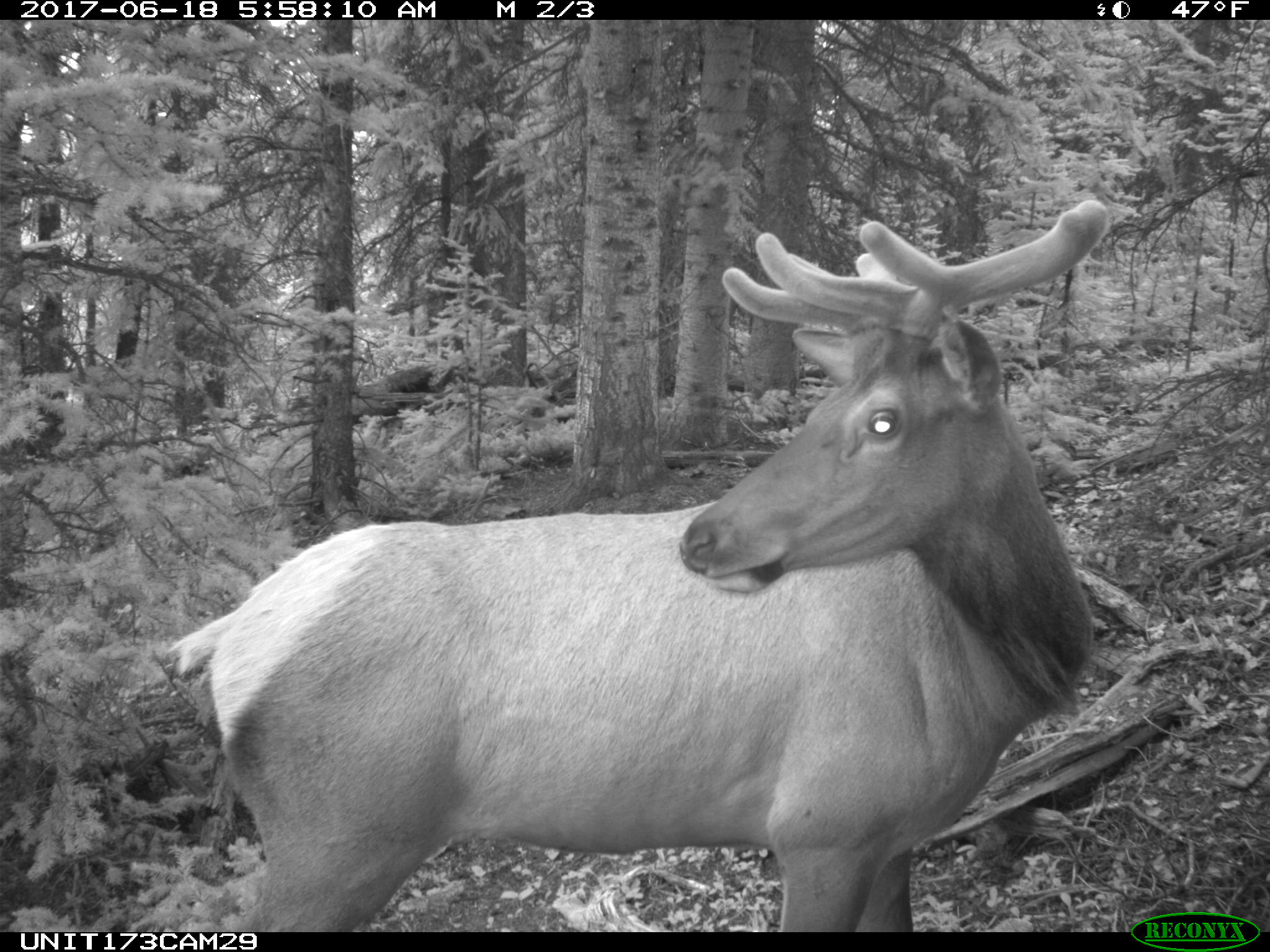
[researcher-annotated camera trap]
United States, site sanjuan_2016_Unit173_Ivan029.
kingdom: Animalia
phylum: Chordata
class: Mammalia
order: Artiodactyla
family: Cervidae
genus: Cervus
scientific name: Cervus elaphus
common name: red deer